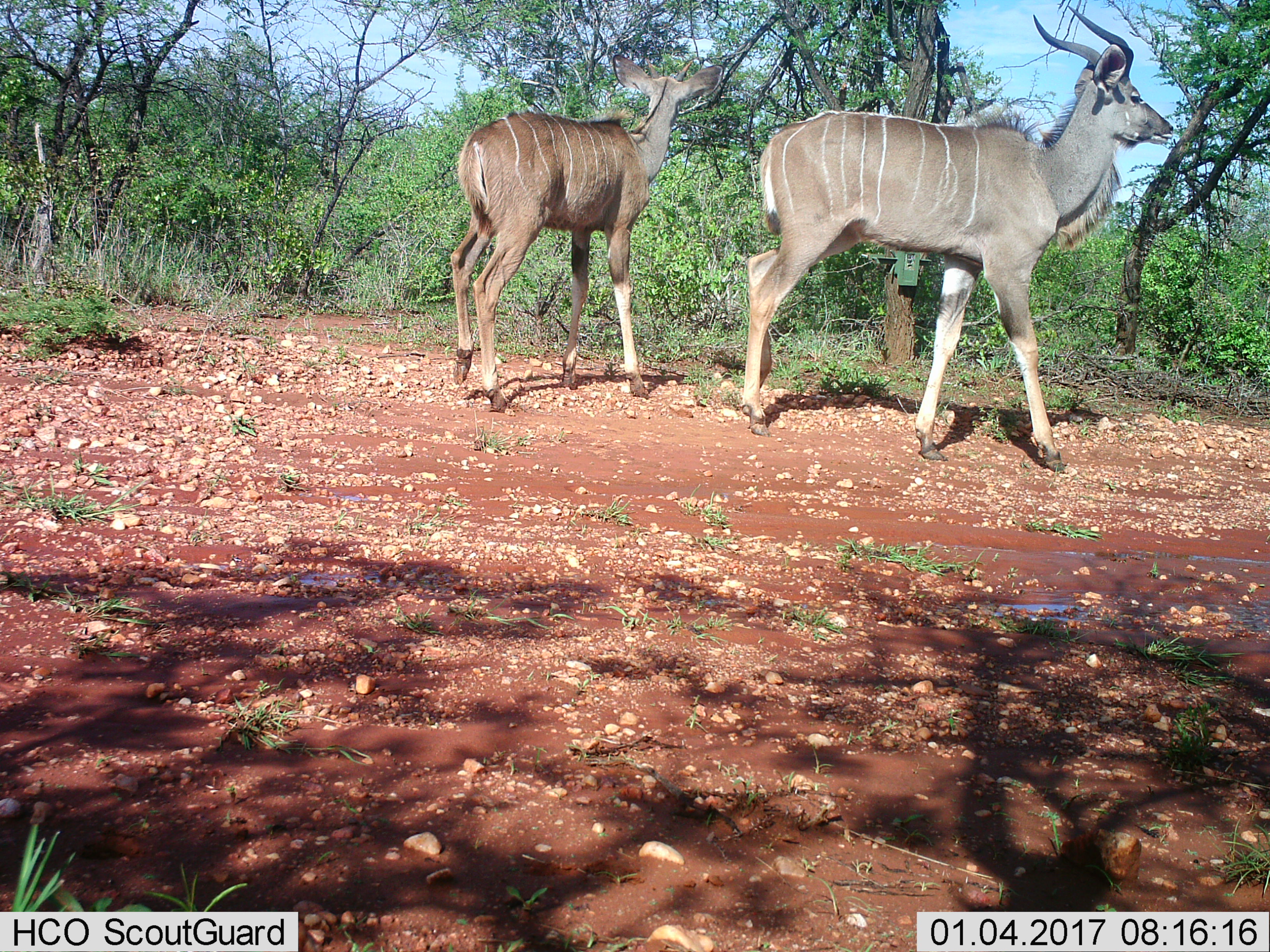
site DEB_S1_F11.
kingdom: Animalia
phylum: Chordata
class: Mammalia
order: Artiodactyla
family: Bovidae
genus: Tragelaphus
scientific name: Tragelaphus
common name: kudu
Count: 2.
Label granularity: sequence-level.